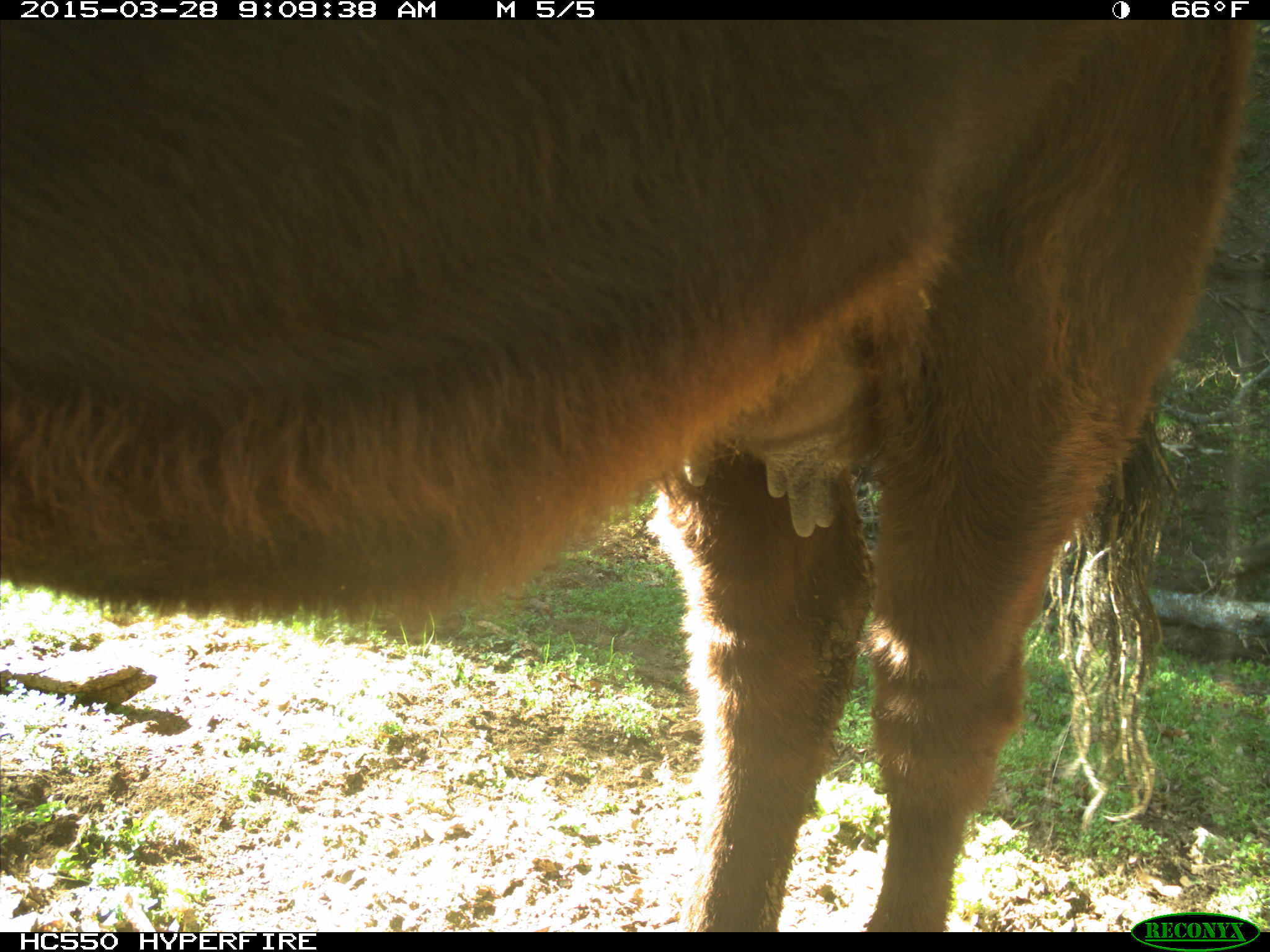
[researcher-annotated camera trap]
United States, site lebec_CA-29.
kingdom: Animalia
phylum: Chordata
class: Mammalia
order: Artiodactyla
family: Bovidae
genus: Bos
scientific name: Bos taurus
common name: domestic cow